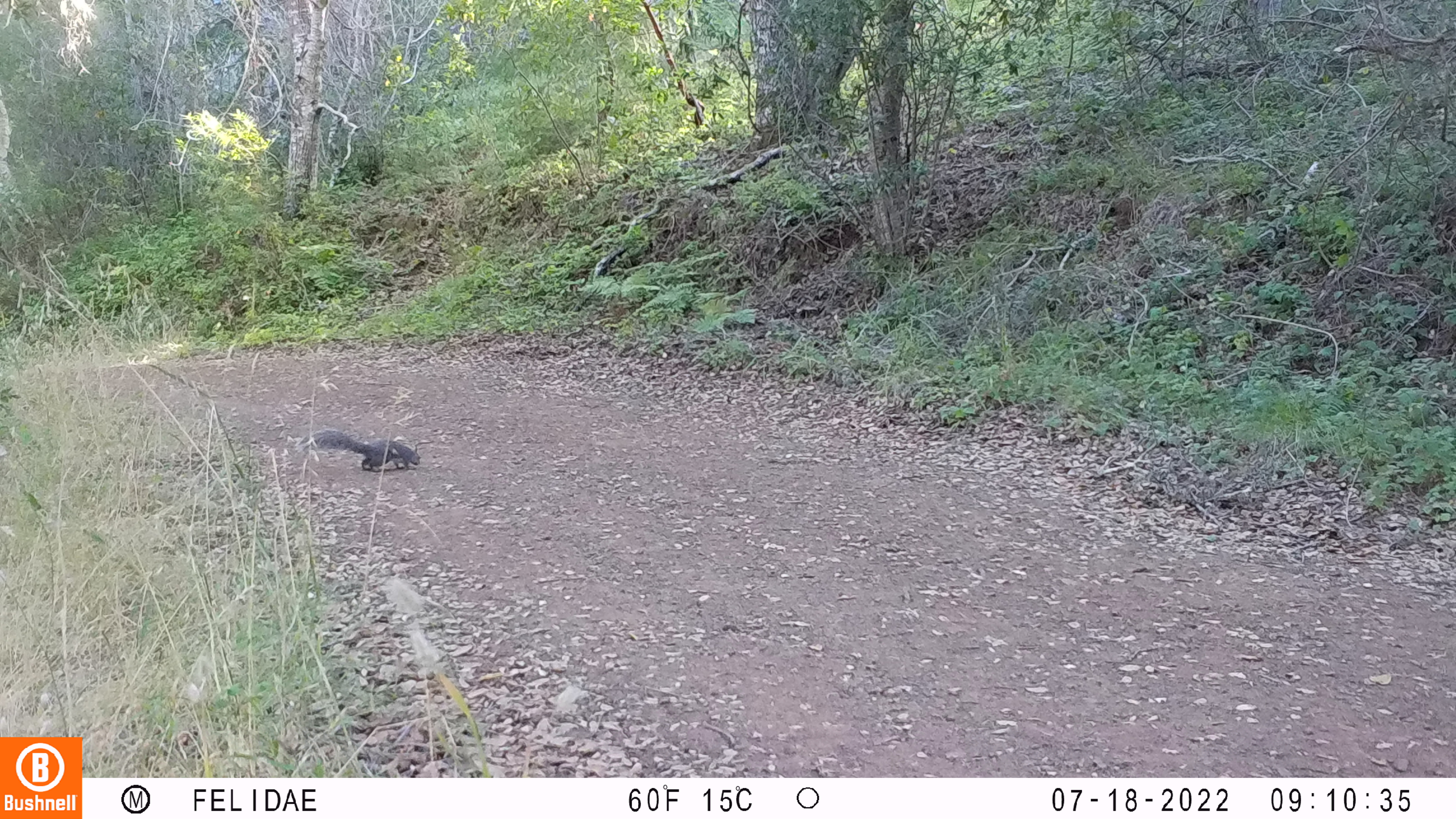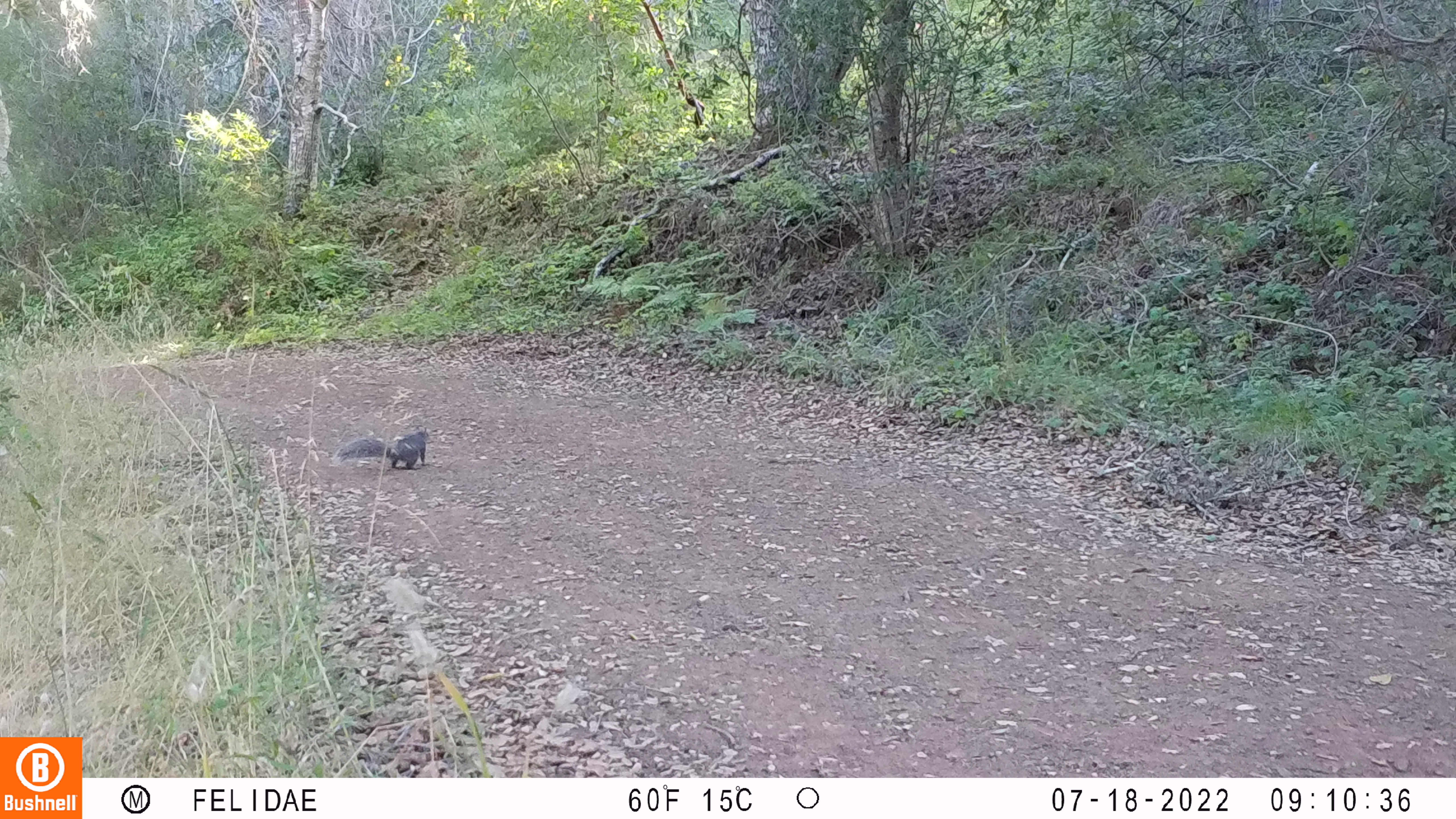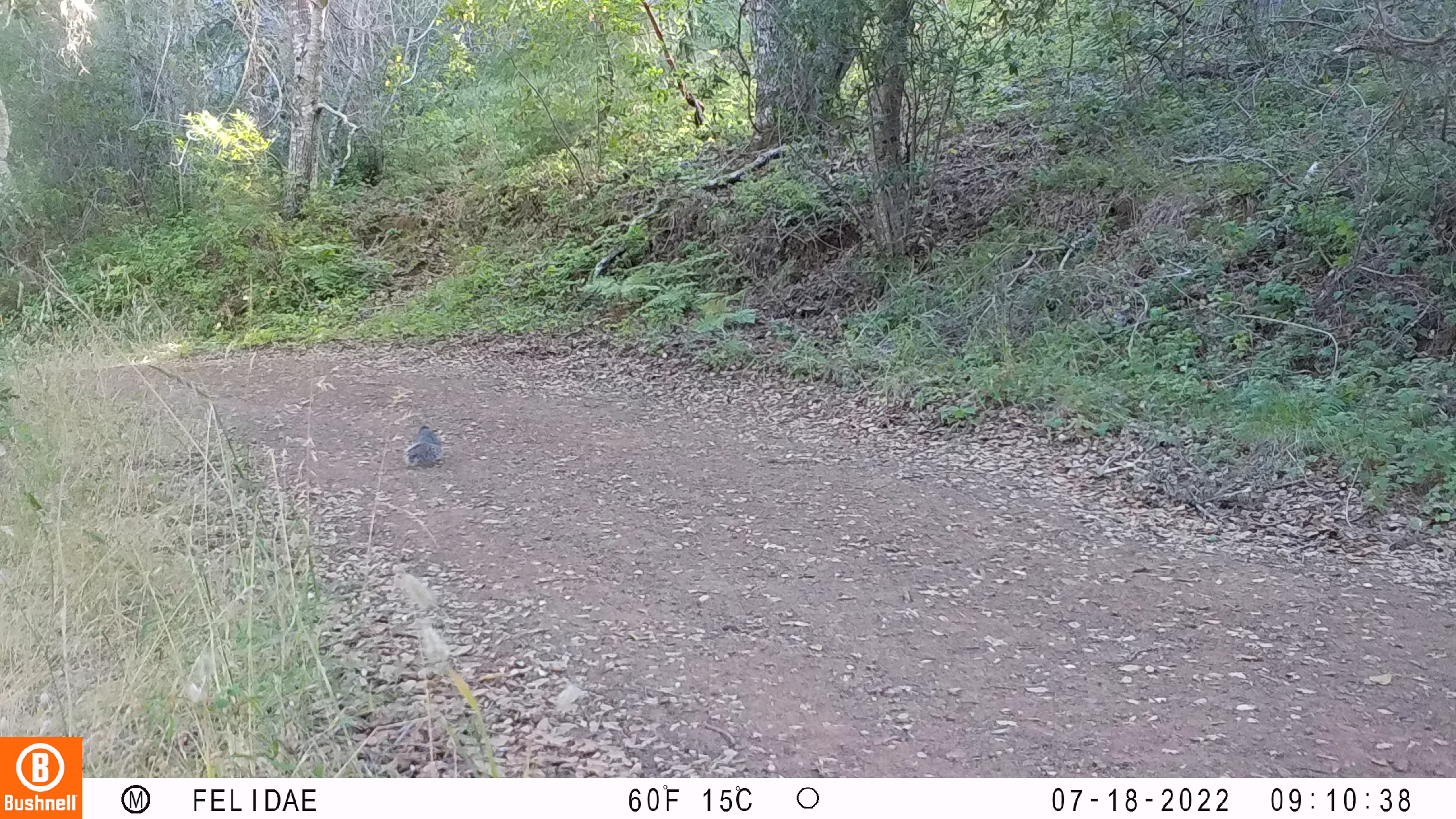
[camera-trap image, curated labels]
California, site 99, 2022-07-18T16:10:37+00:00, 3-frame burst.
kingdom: Animalia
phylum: Chordata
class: Mammalia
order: Rodentia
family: Sciuridae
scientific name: Sciuridae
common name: squirrel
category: unknown squirrel